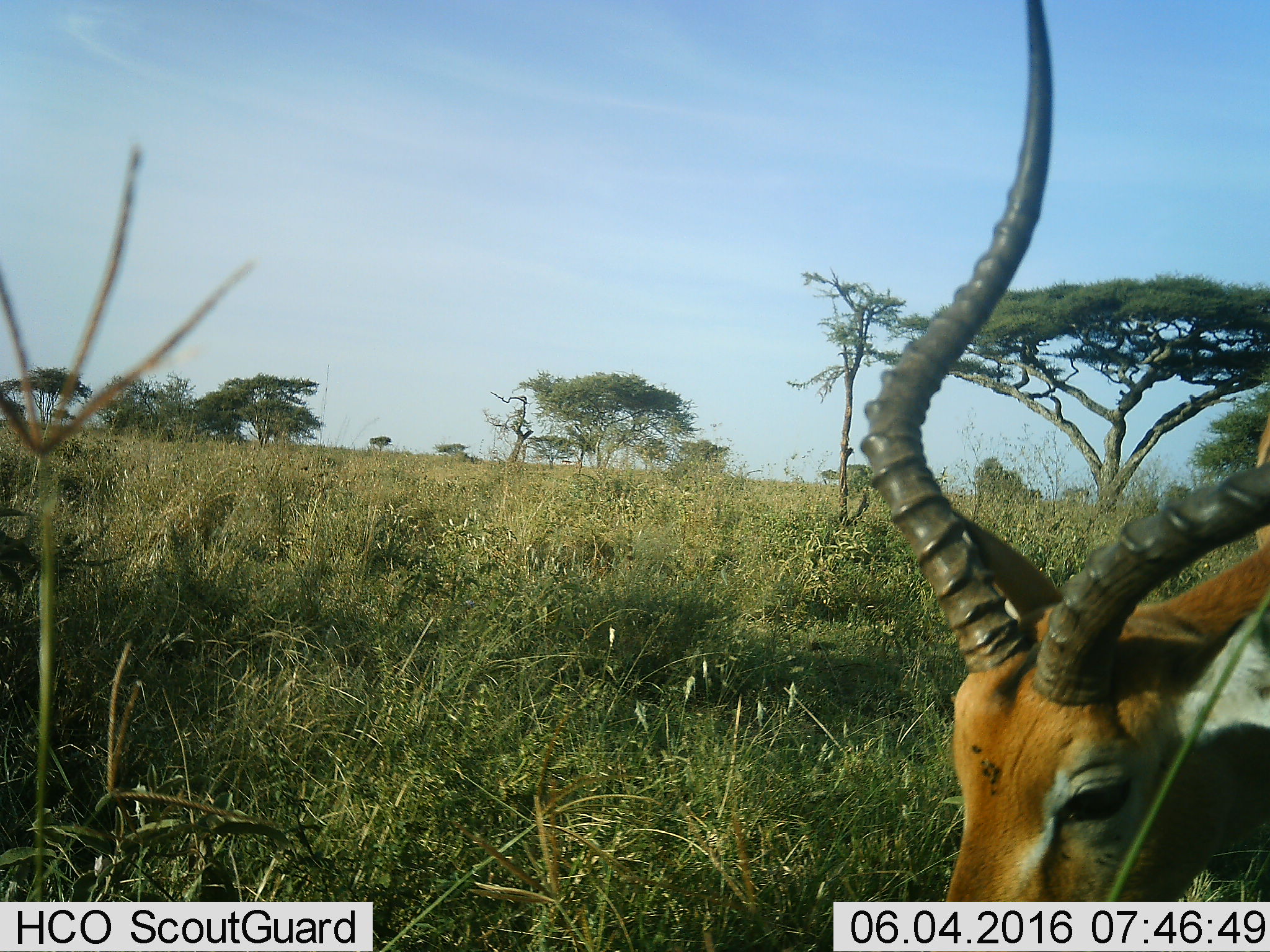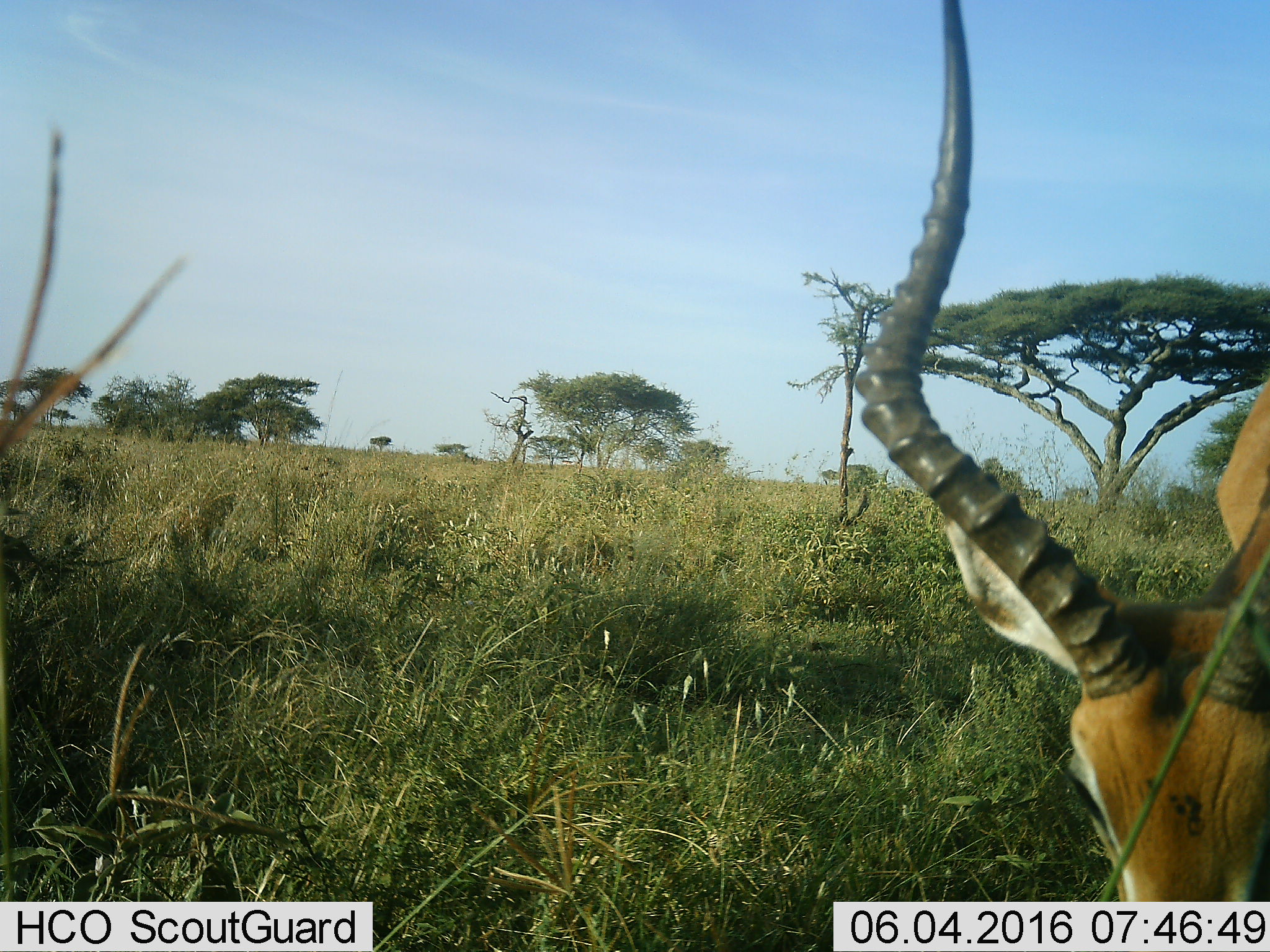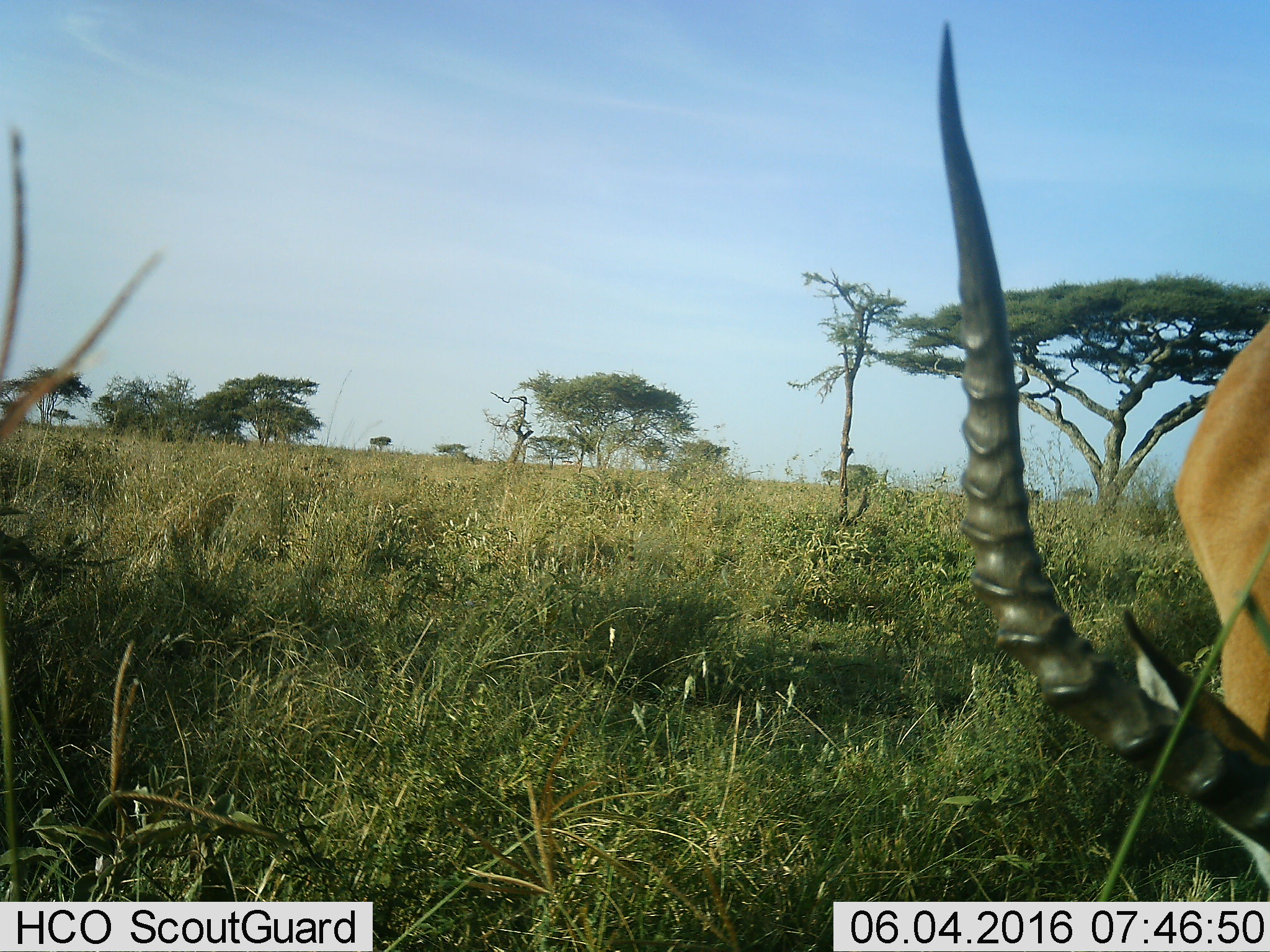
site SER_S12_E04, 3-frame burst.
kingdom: Animalia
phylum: Chordata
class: Mammalia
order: Artiodactyla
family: Bovidae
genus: Aepyceros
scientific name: Aepyceros melampus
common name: impala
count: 1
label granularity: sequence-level